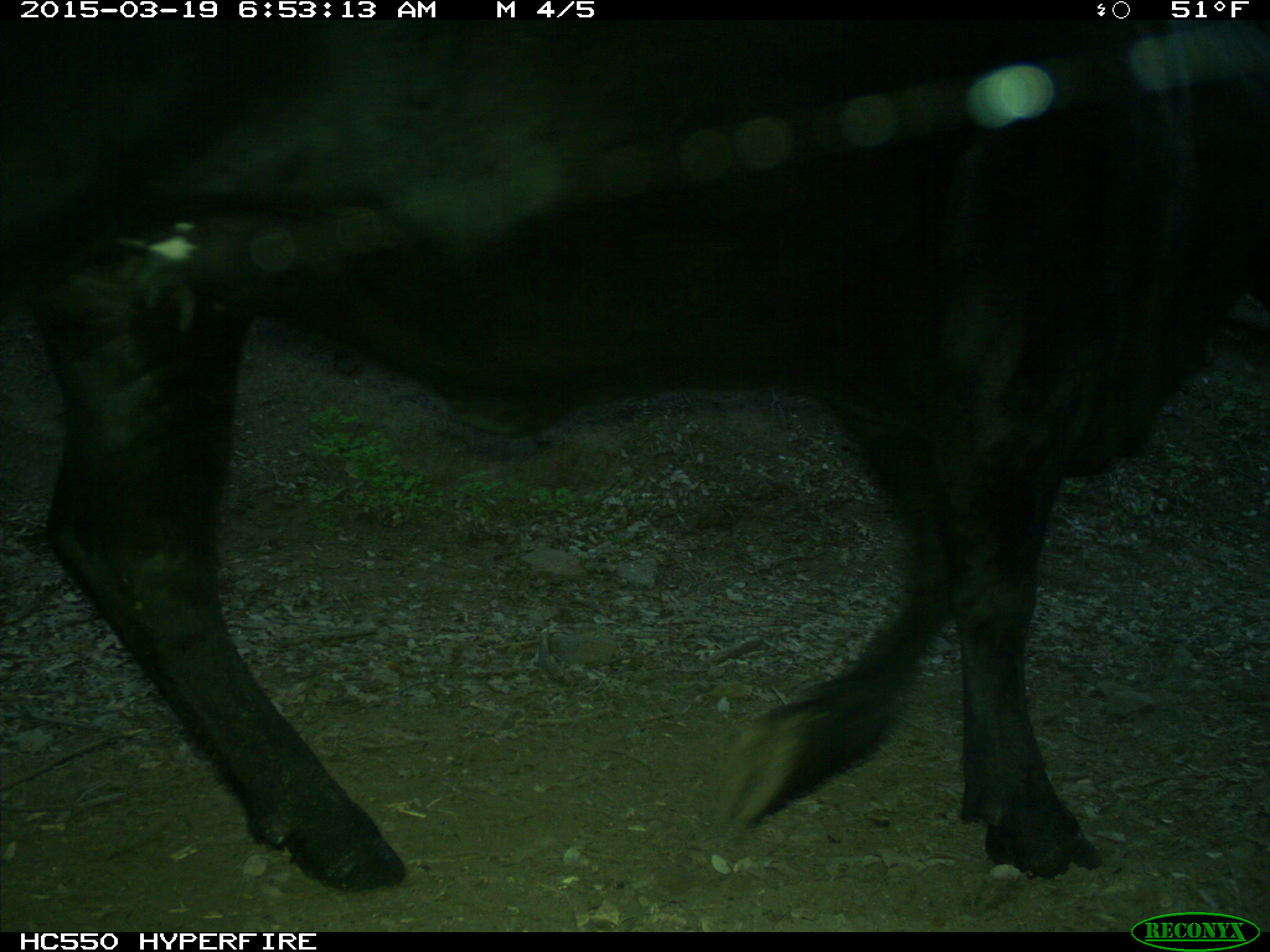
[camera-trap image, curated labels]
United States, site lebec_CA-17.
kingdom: Animalia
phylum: Chordata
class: Mammalia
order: Artiodactyla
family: Bovidae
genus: Bos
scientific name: Bos taurus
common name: domestic cow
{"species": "Bos taurus (domestic cow)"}